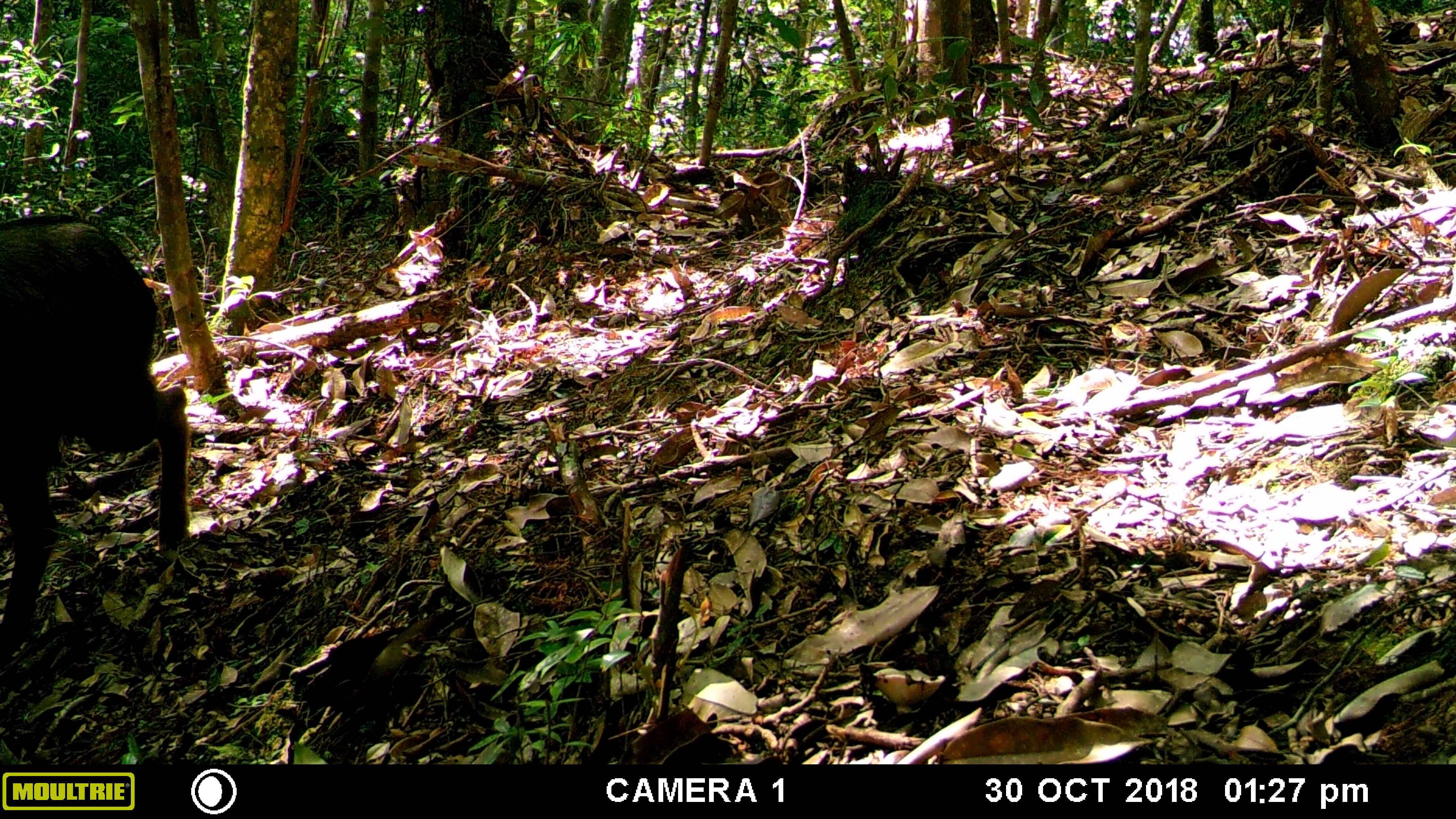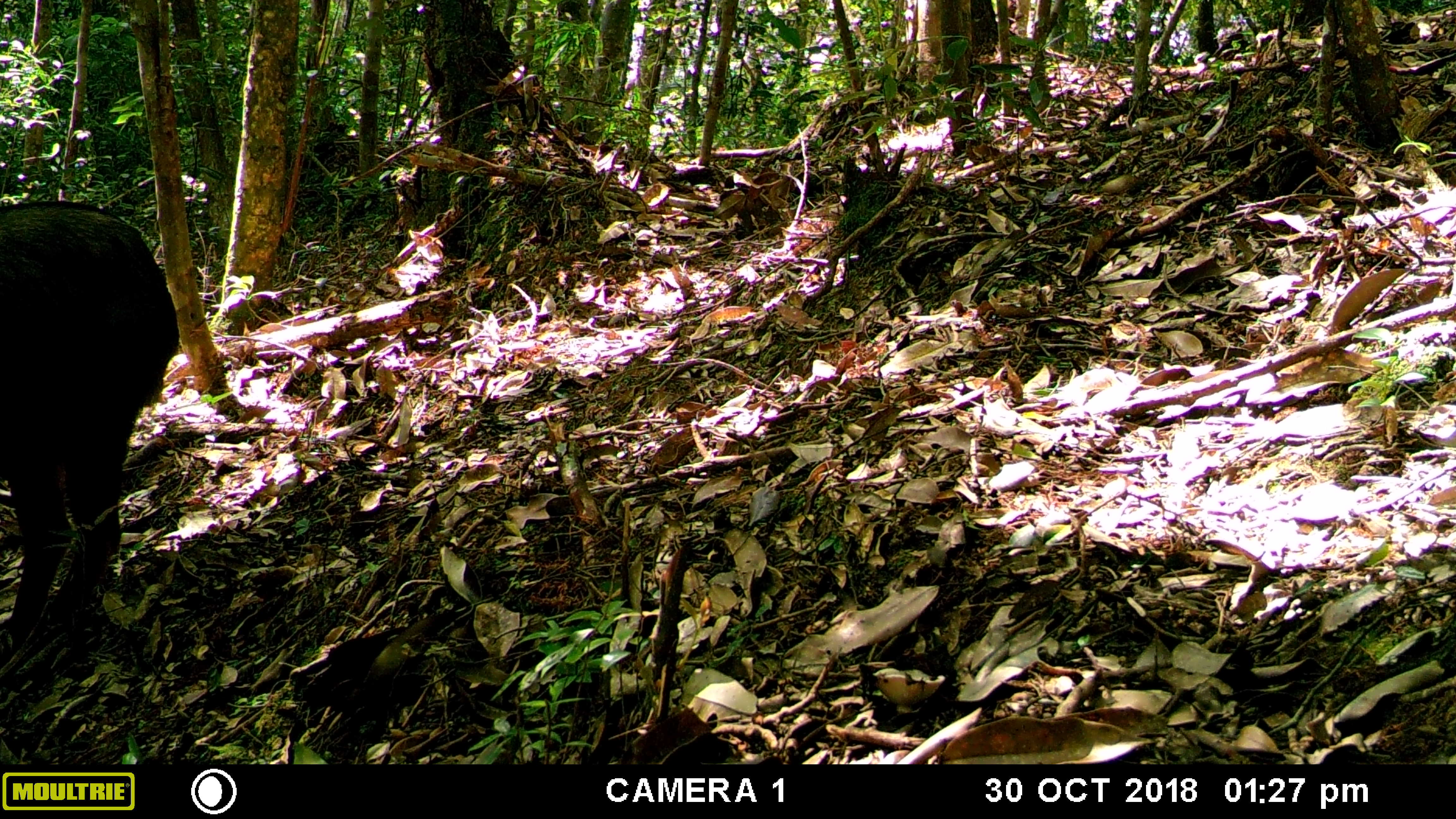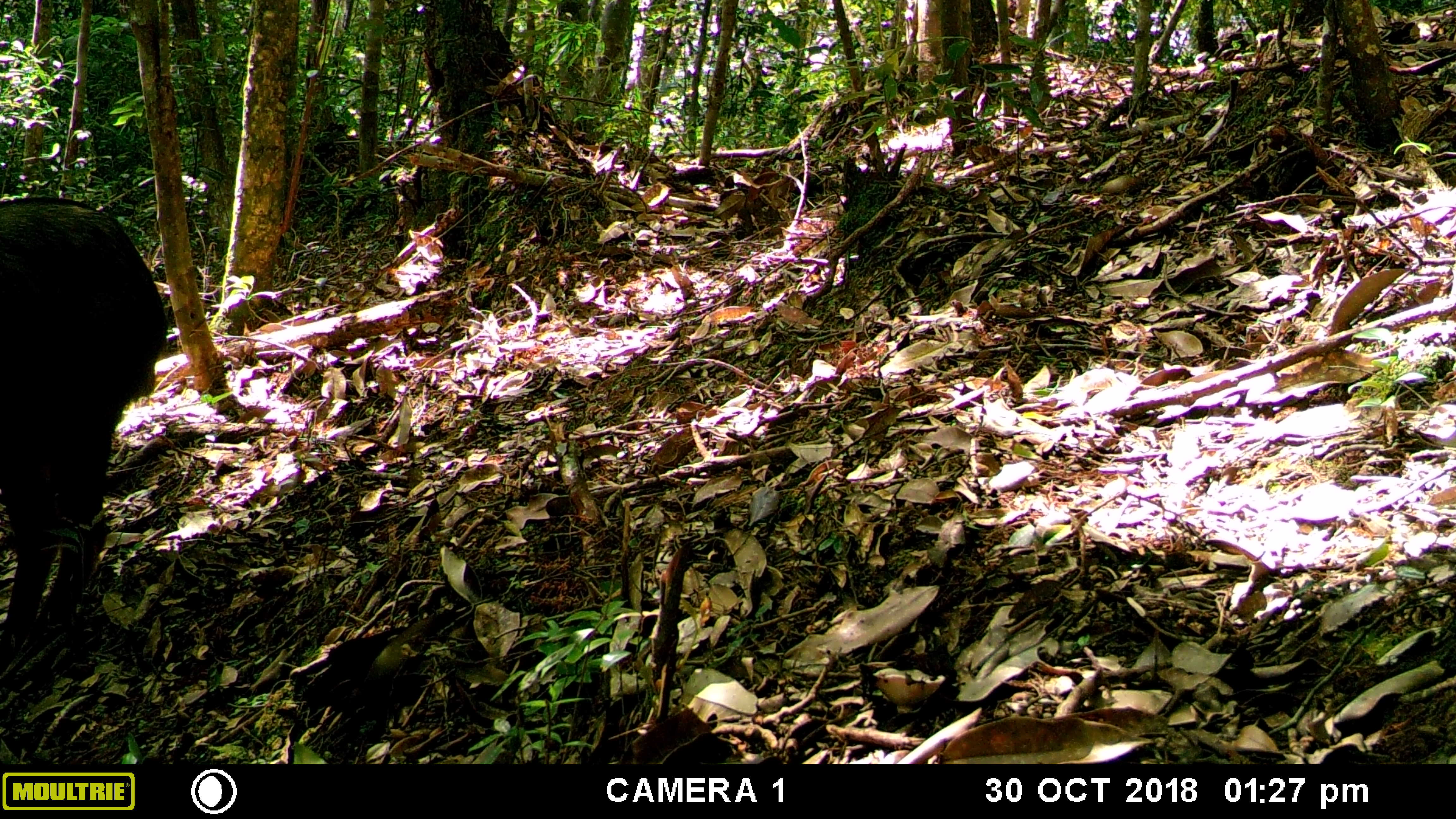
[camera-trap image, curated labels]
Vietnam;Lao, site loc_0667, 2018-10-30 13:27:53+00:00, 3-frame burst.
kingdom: Animalia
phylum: Chordata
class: Mammalia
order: Artiodactyla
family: Bovidae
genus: Capricornis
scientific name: Capricornis sumatraensis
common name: chinese serow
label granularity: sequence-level